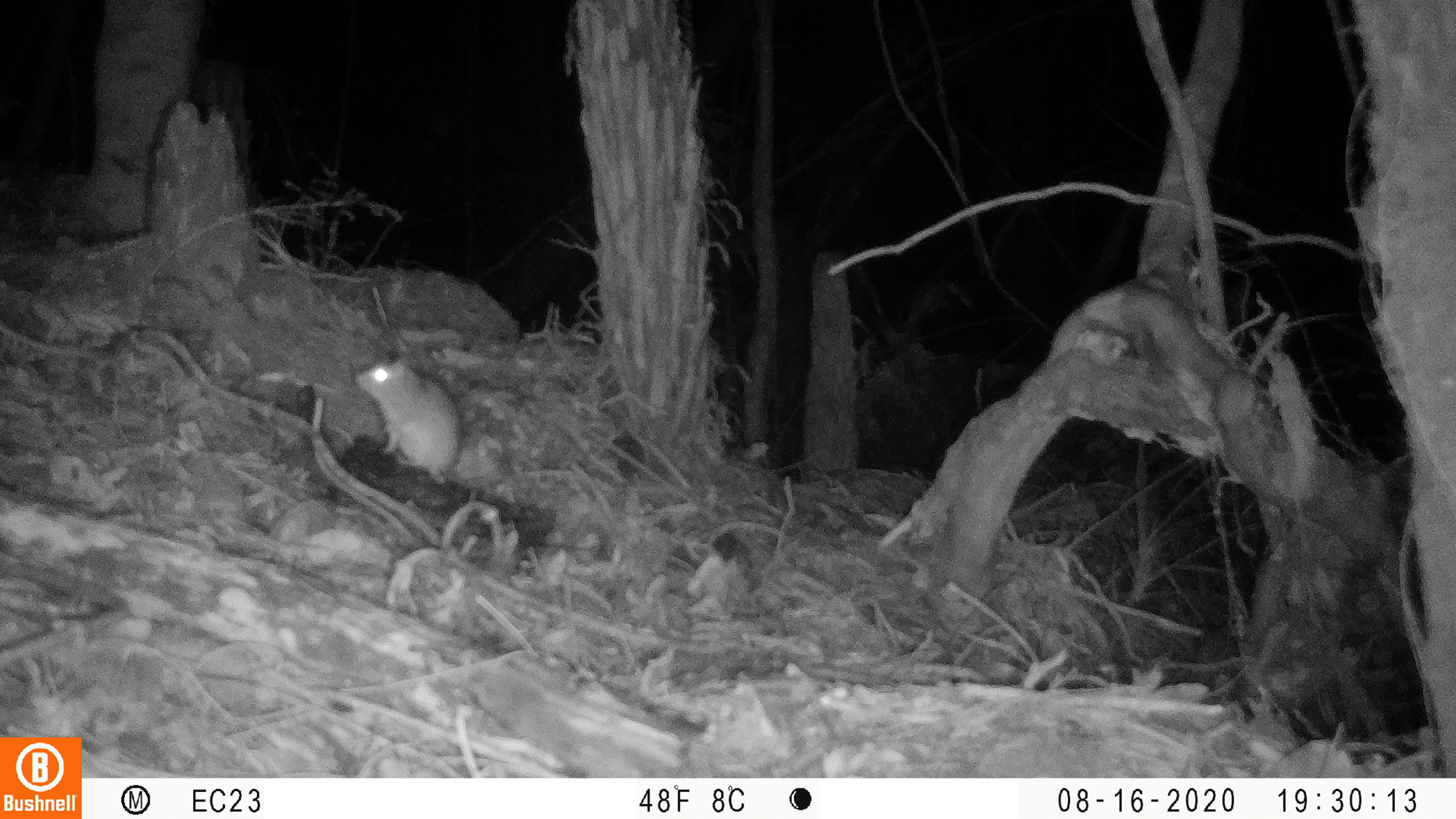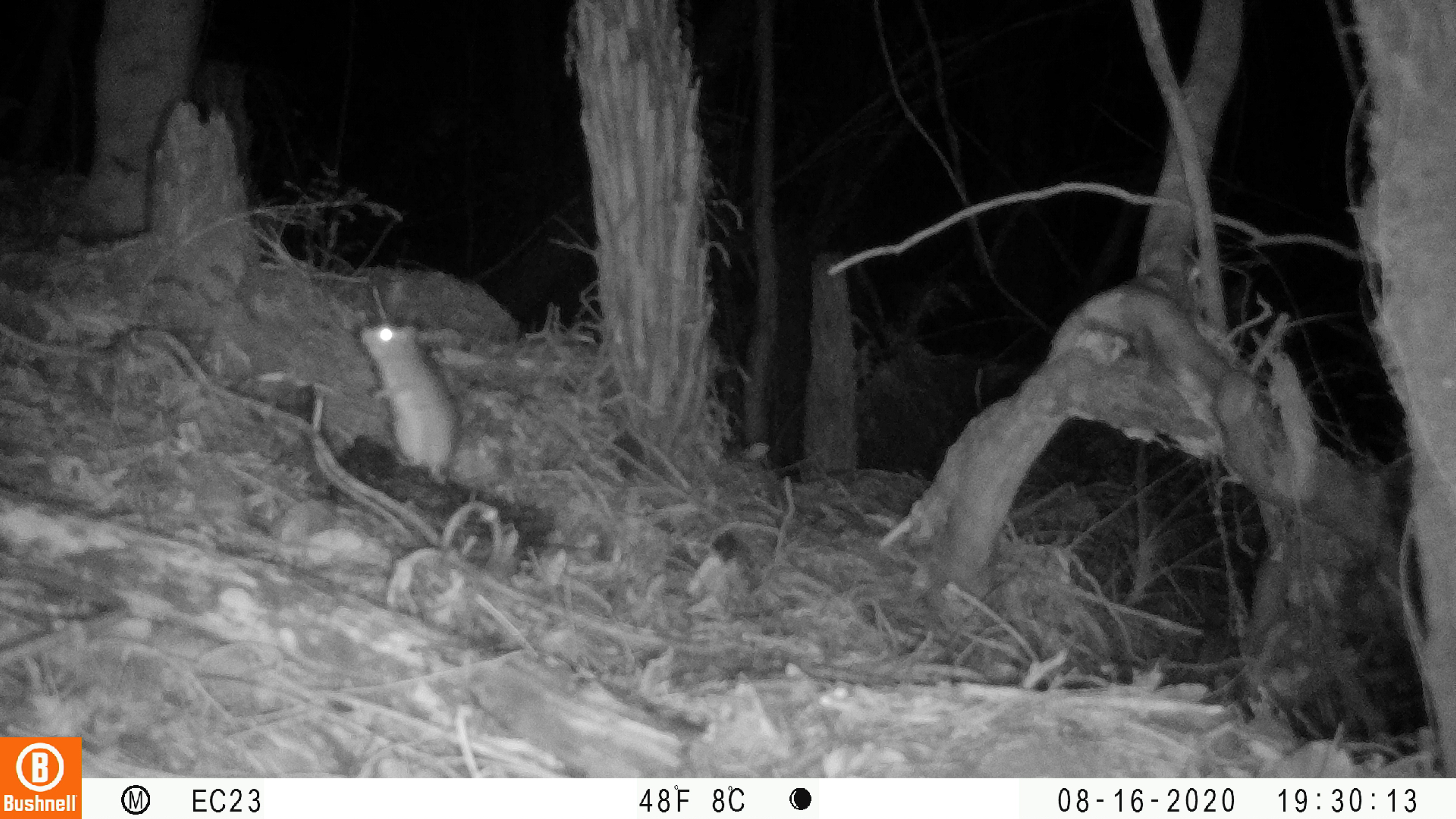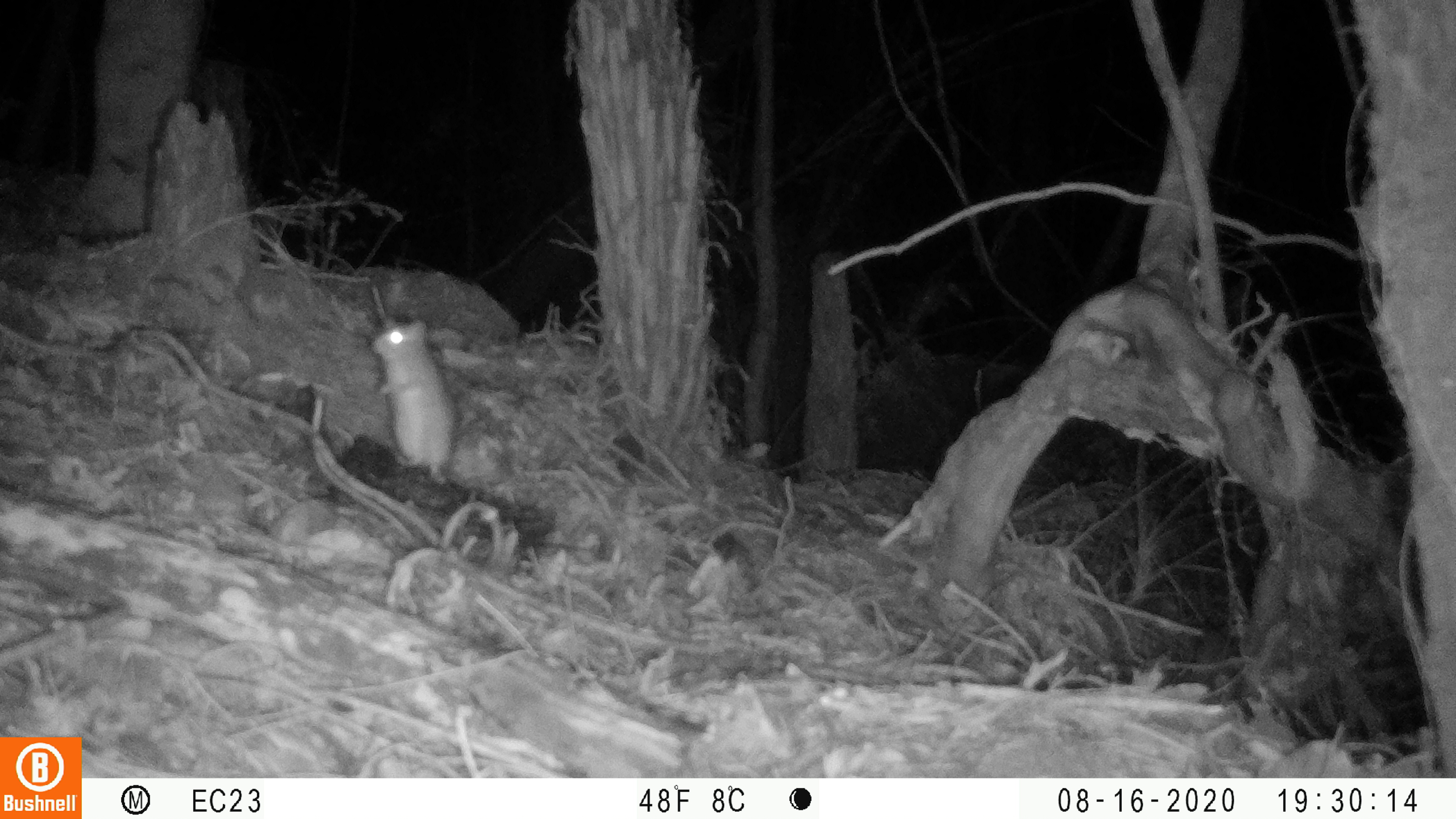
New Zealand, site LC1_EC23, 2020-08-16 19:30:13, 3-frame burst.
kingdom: Animalia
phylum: Chordata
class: Mammalia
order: Rodentia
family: Muridae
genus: Rattus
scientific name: Rattus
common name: rat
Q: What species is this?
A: Rat (Rattus).